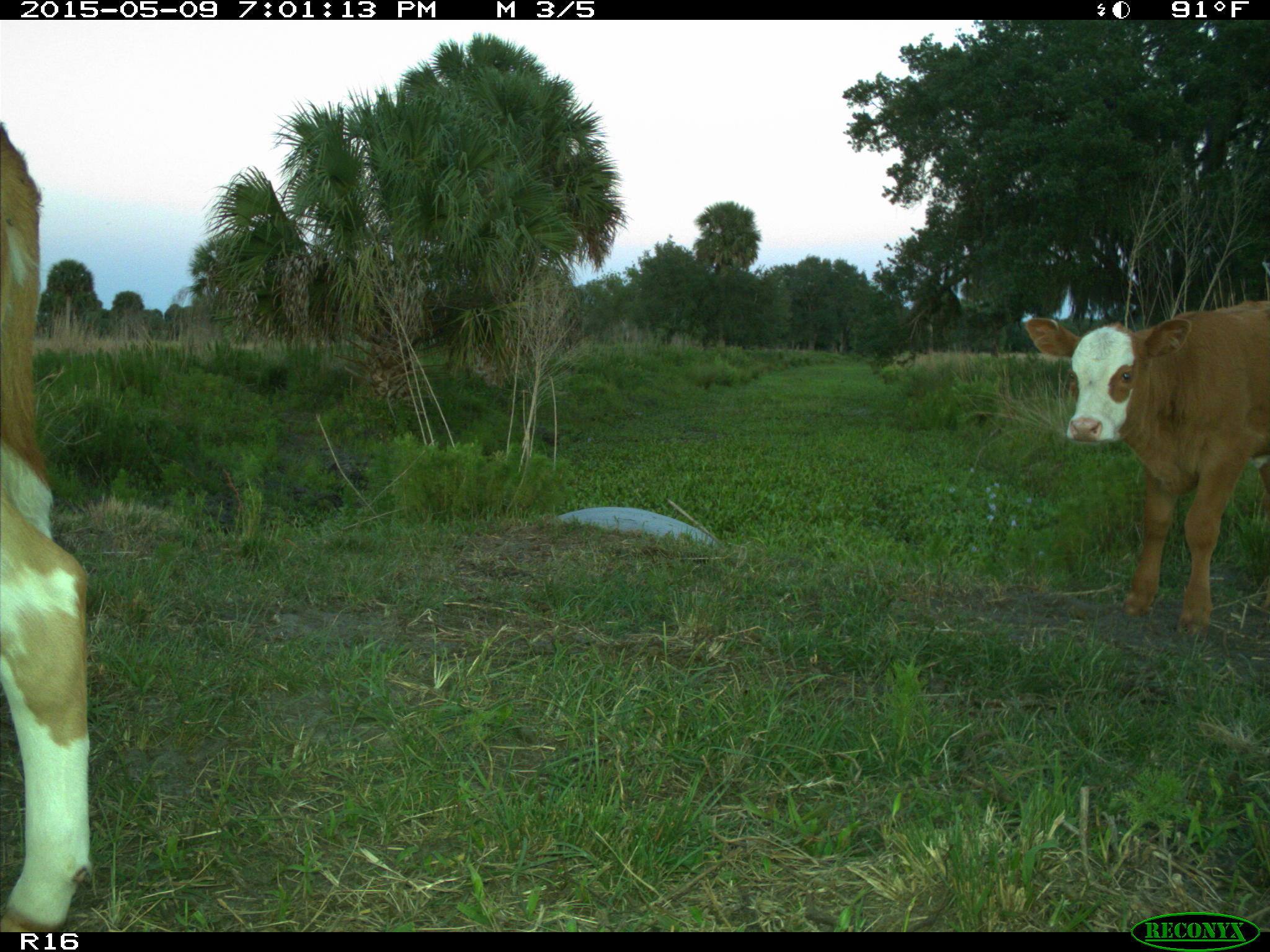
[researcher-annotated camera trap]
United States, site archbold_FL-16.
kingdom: Animalia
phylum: Chordata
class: Mammalia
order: Artiodactyla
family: Bovidae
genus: Bos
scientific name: Bos taurus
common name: domestic cow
Bos taurus (domestic cow).